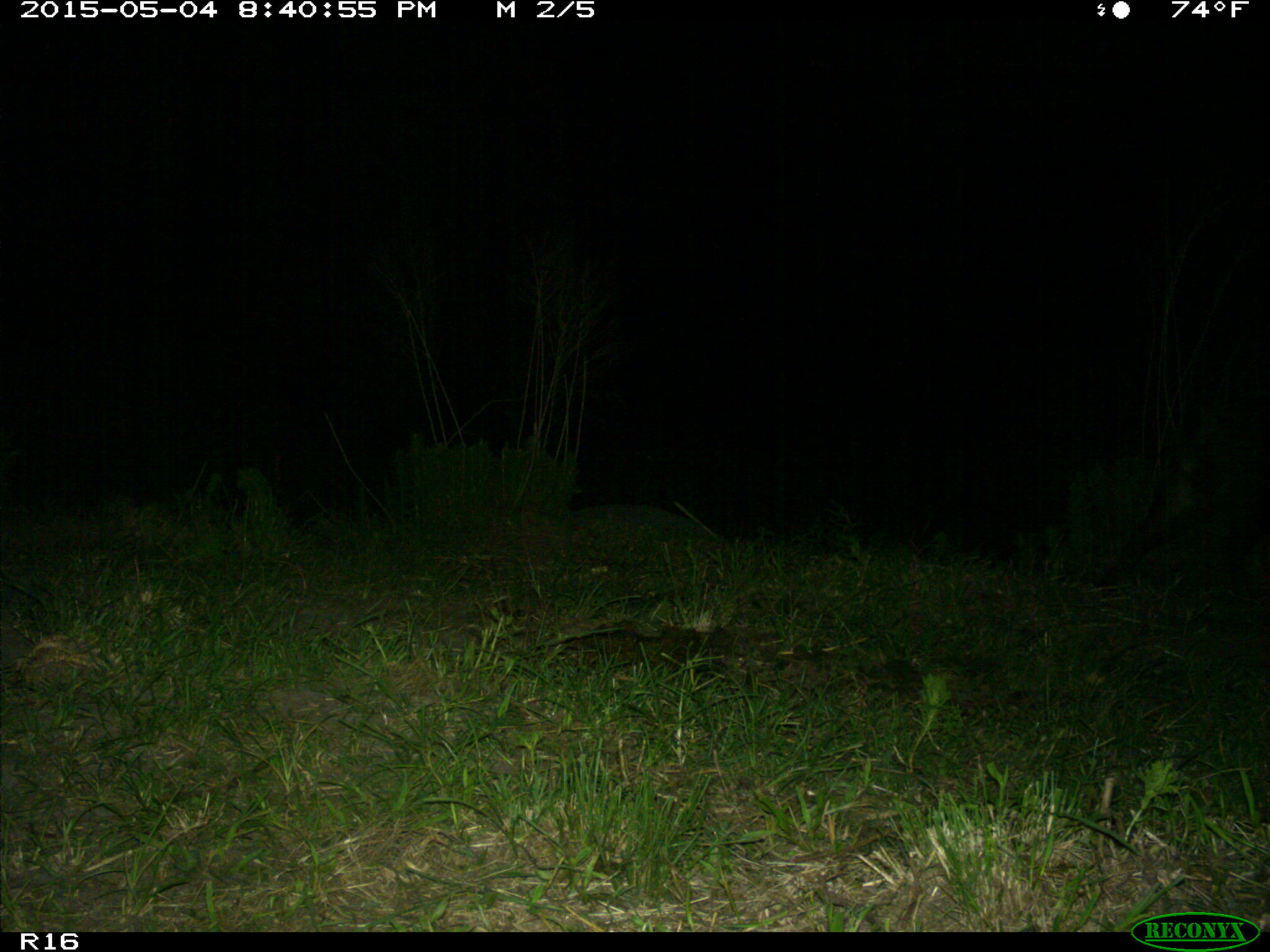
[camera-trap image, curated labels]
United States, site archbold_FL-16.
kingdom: Animalia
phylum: Chordata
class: Mammalia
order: Artiodactyla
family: Suidae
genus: Sus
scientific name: Sus scrofa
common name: wild boar